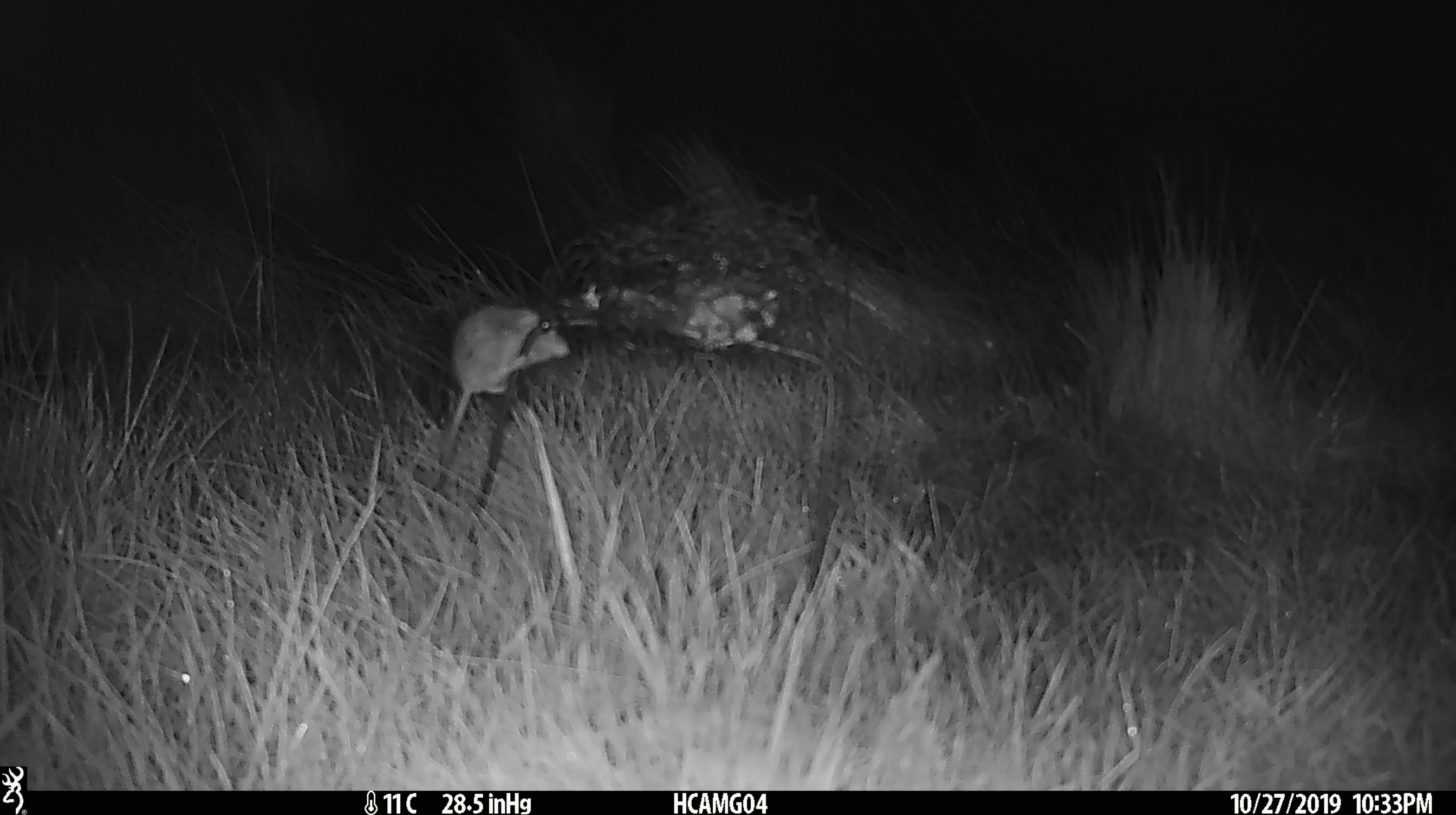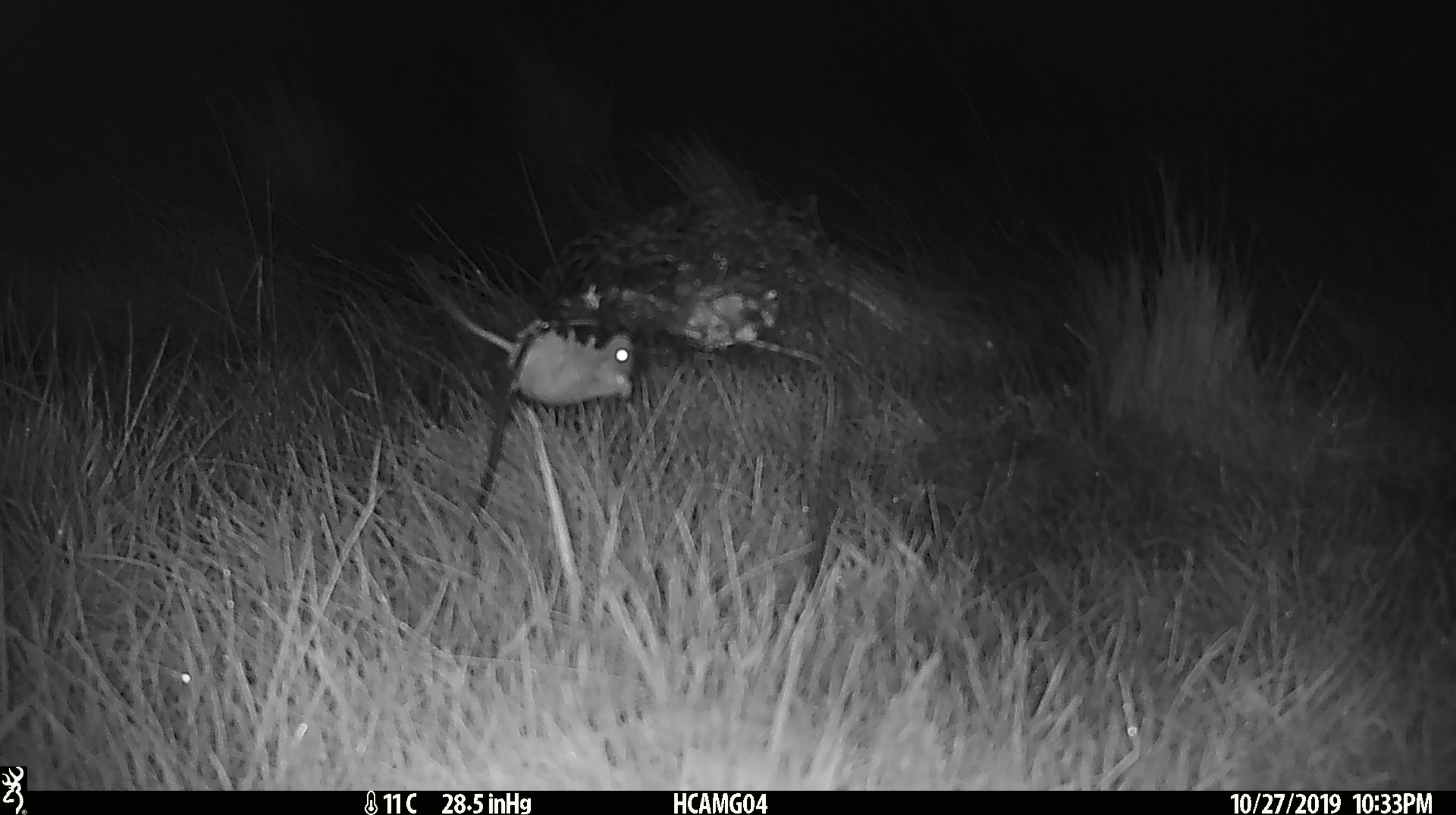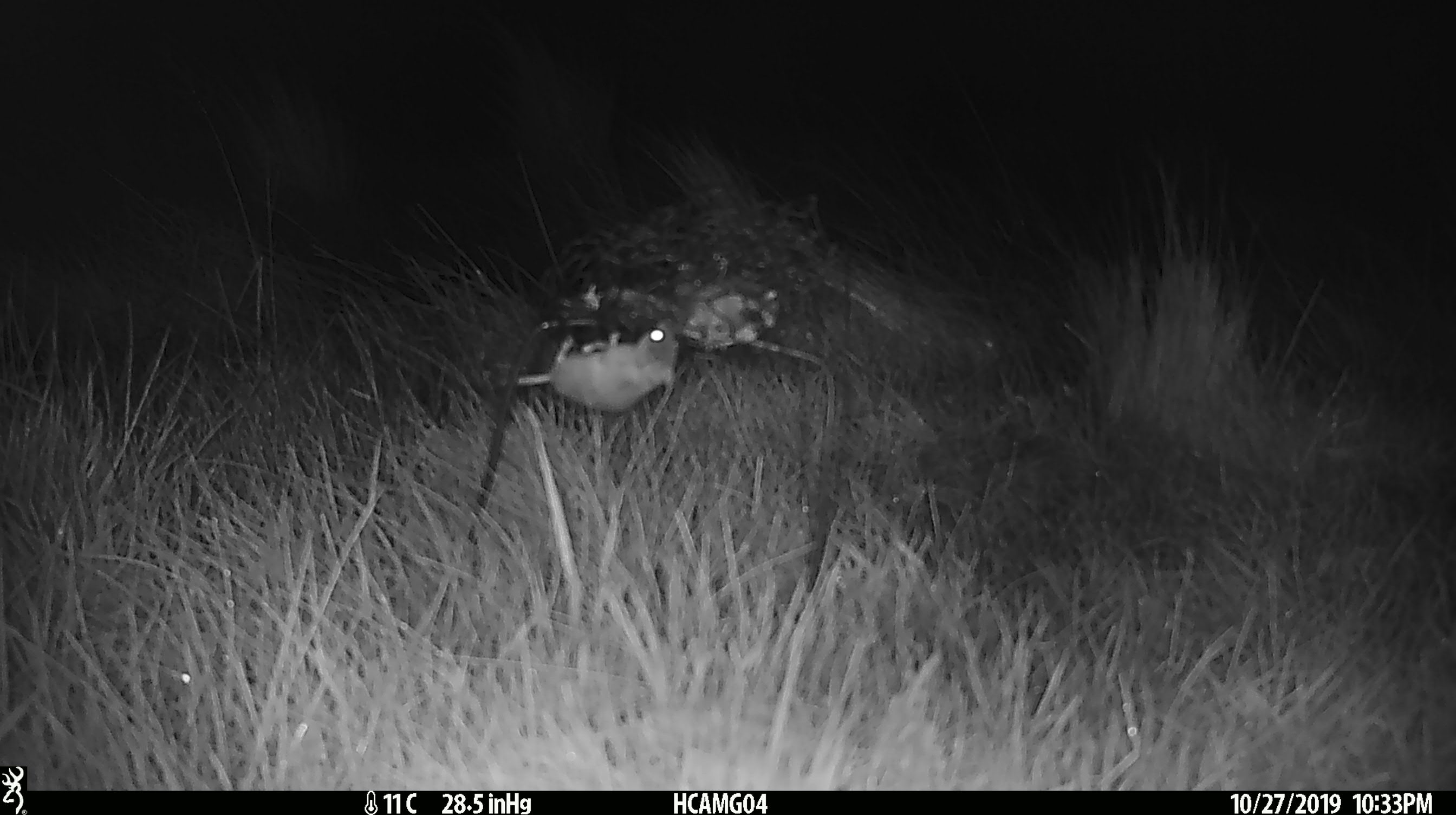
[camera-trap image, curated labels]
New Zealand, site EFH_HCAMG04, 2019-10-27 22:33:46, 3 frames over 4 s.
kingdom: Animalia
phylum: Chordata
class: Mammalia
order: Rodentia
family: Muridae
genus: Mus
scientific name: Mus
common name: mouse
Mouse (Mus).